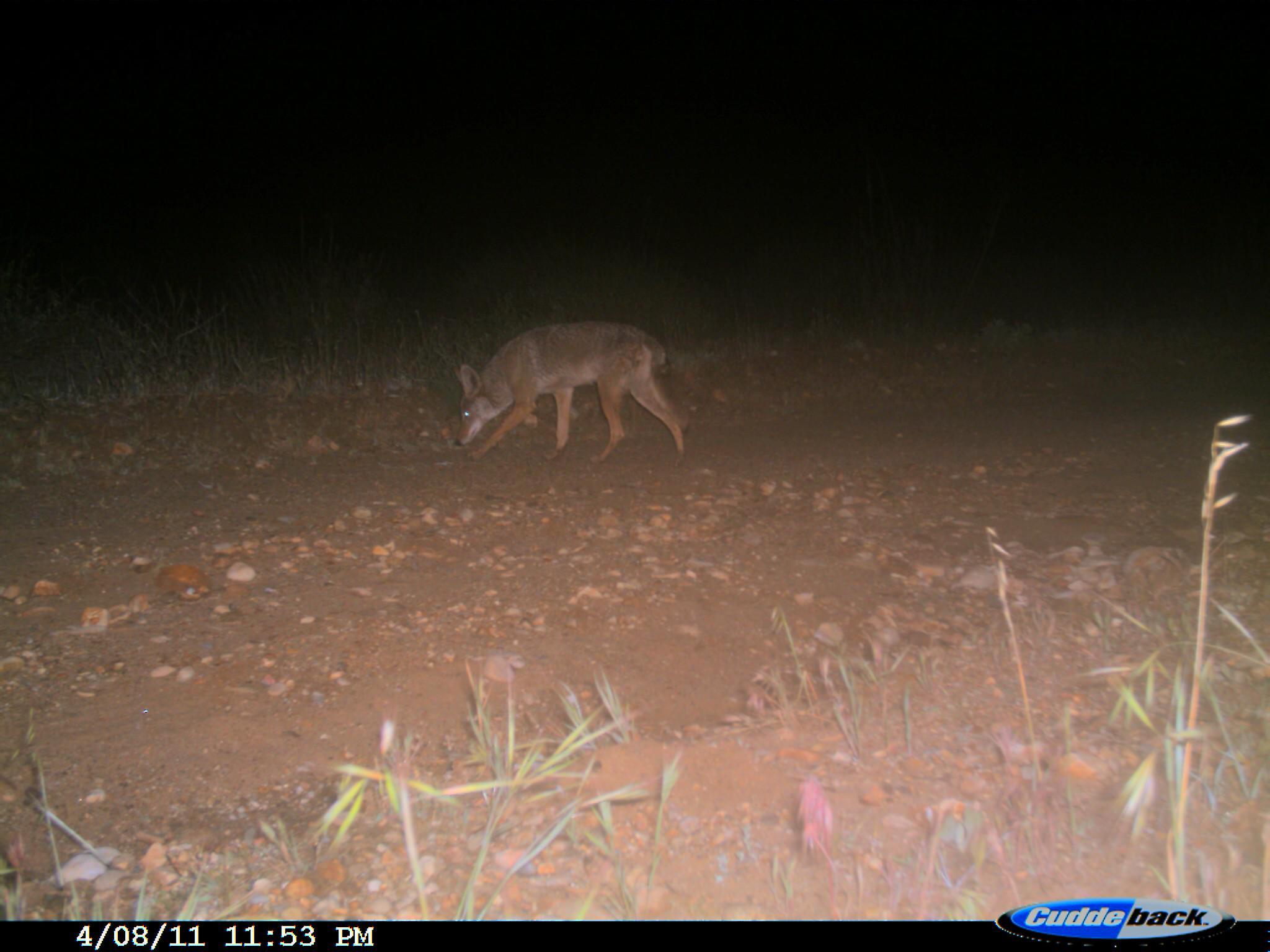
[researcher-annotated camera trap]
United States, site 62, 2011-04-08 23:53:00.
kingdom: Animalia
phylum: Chordata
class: Mammalia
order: Carnivora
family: Canidae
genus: Canis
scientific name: Canis latrans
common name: coyote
Coyote (Canis latrans).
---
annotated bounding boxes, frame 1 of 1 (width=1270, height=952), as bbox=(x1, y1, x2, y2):
coyote: bbox=(452, 320, 687, 460)